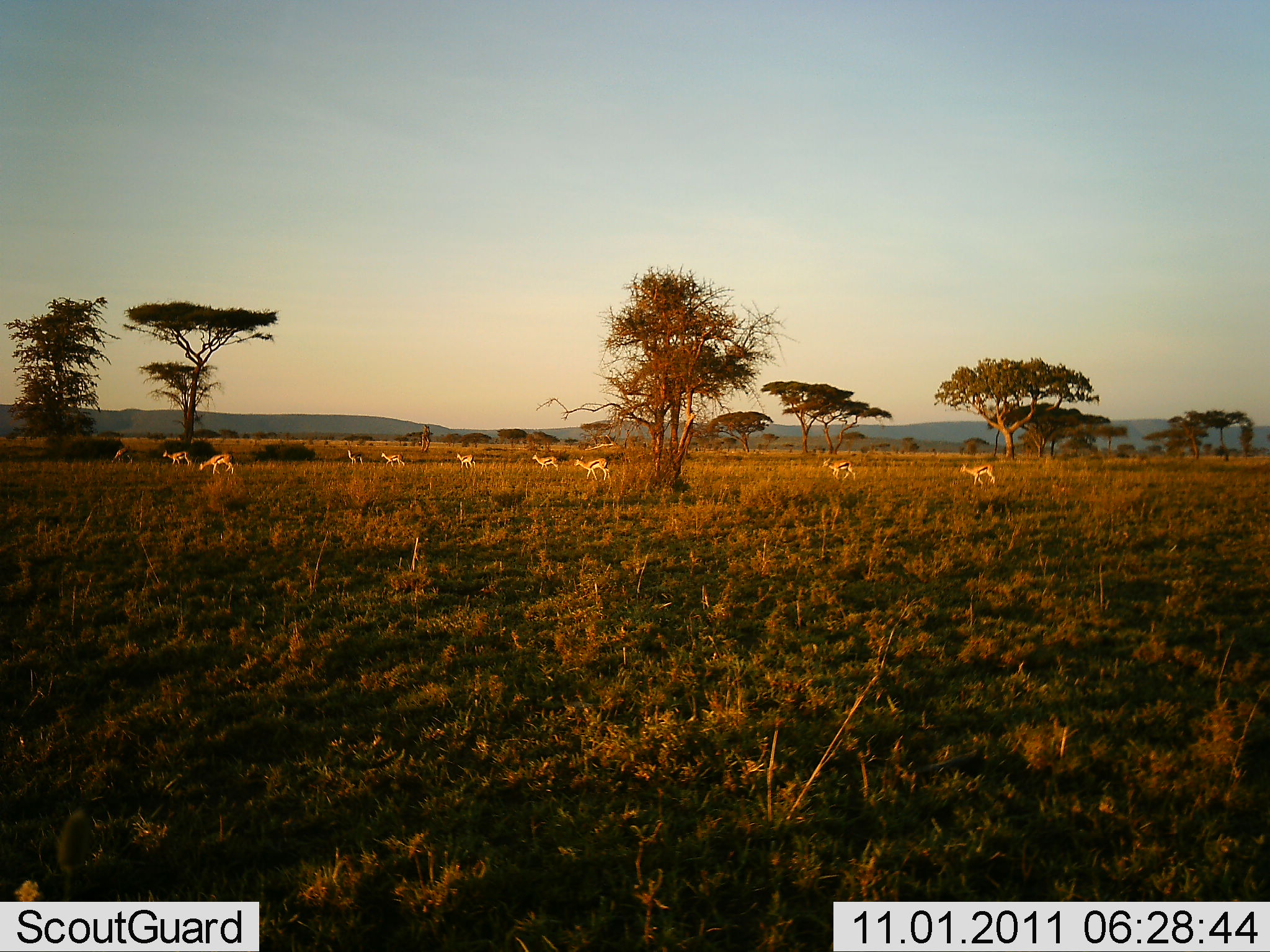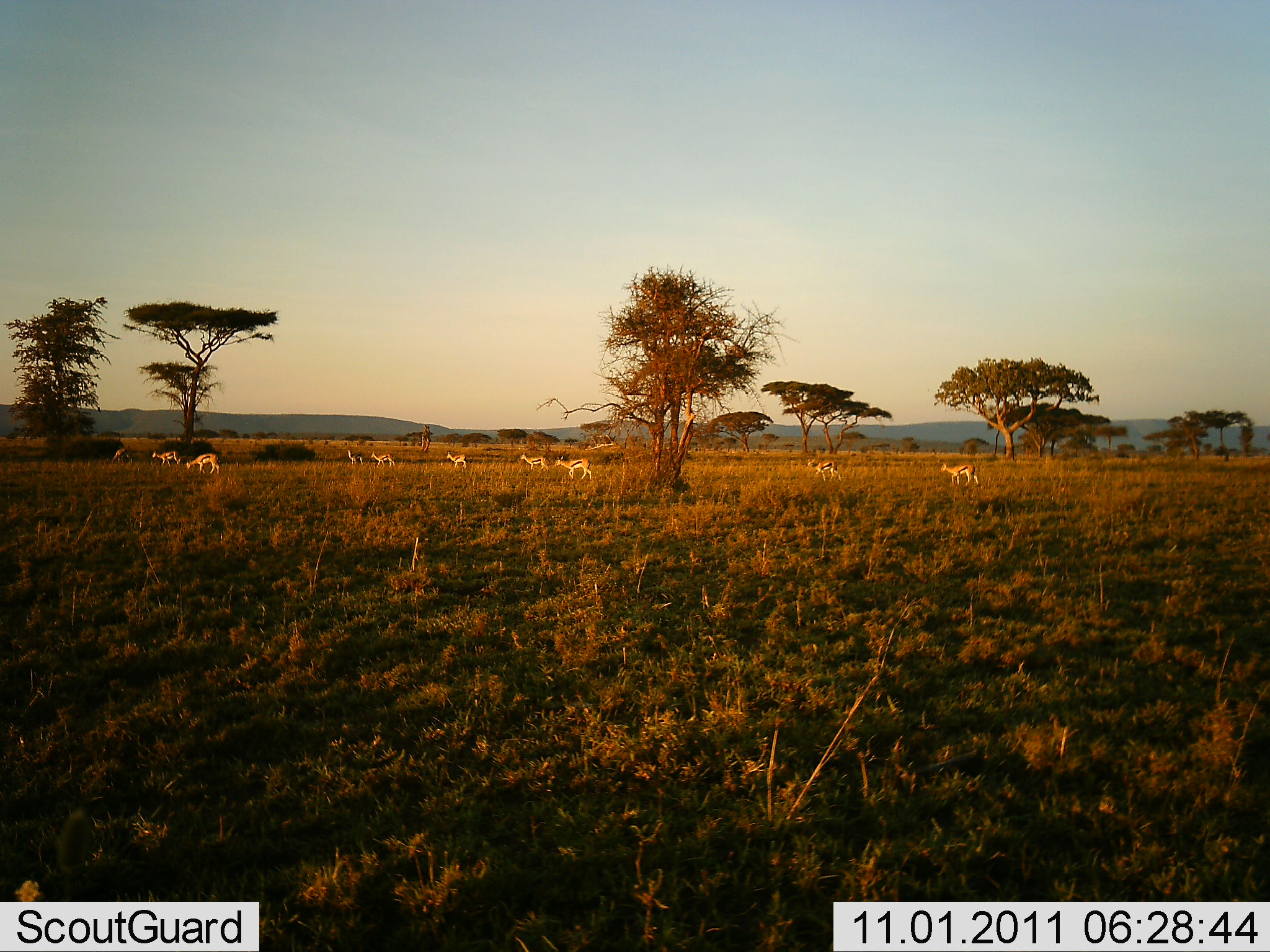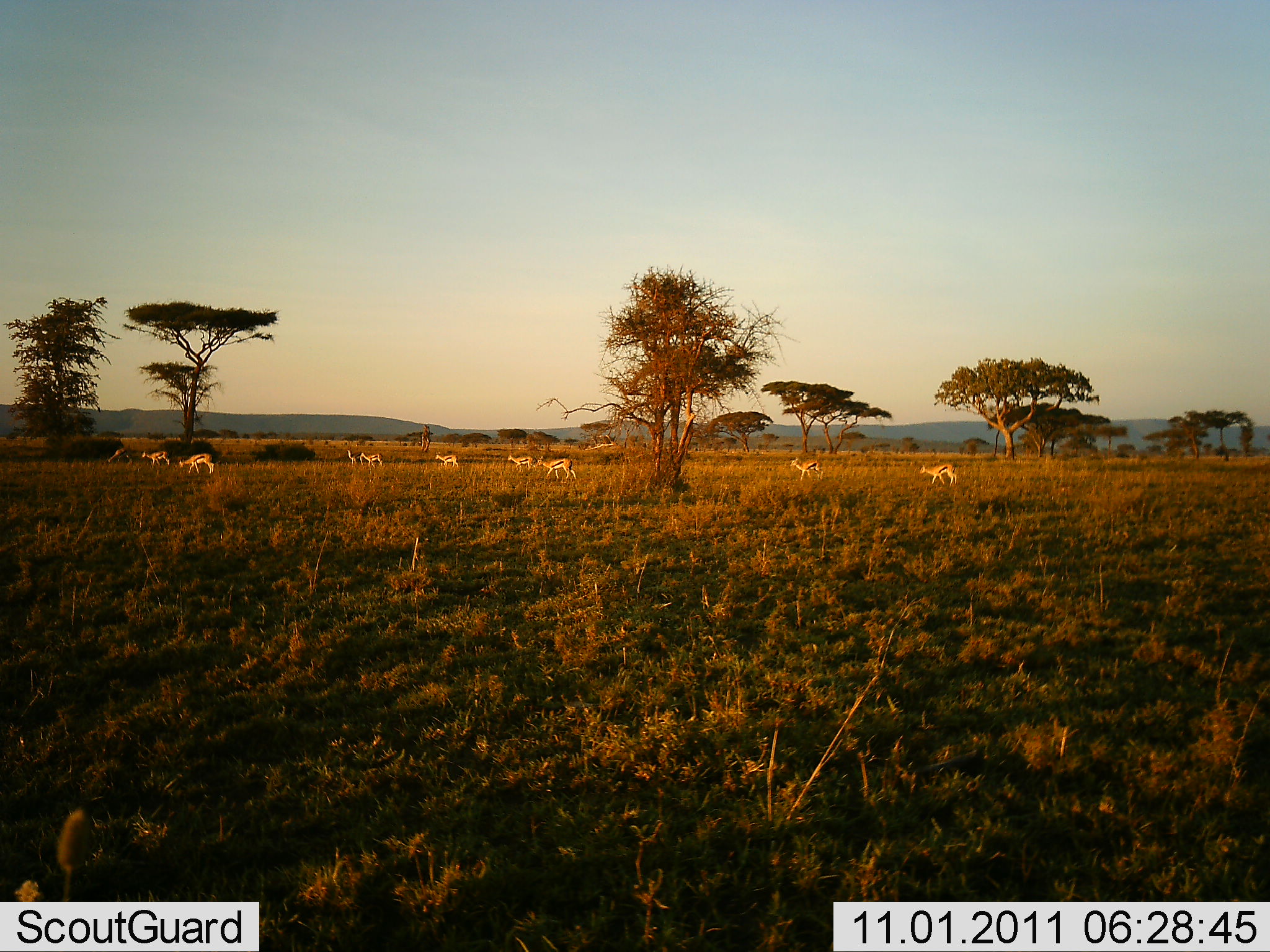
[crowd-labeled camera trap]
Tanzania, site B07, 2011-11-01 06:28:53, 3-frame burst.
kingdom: Animalia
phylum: Chordata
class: Mammalia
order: Artiodactyla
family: Bovidae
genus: Eudorcas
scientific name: Eudorcas thomsonii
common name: thomson's gazelle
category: gazellethomsons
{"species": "gazellethomsons (thomson's gazelle) (Eudorcas thomsonii)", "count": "9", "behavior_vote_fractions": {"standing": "7%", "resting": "0%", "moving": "93%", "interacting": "0%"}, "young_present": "0%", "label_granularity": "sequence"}